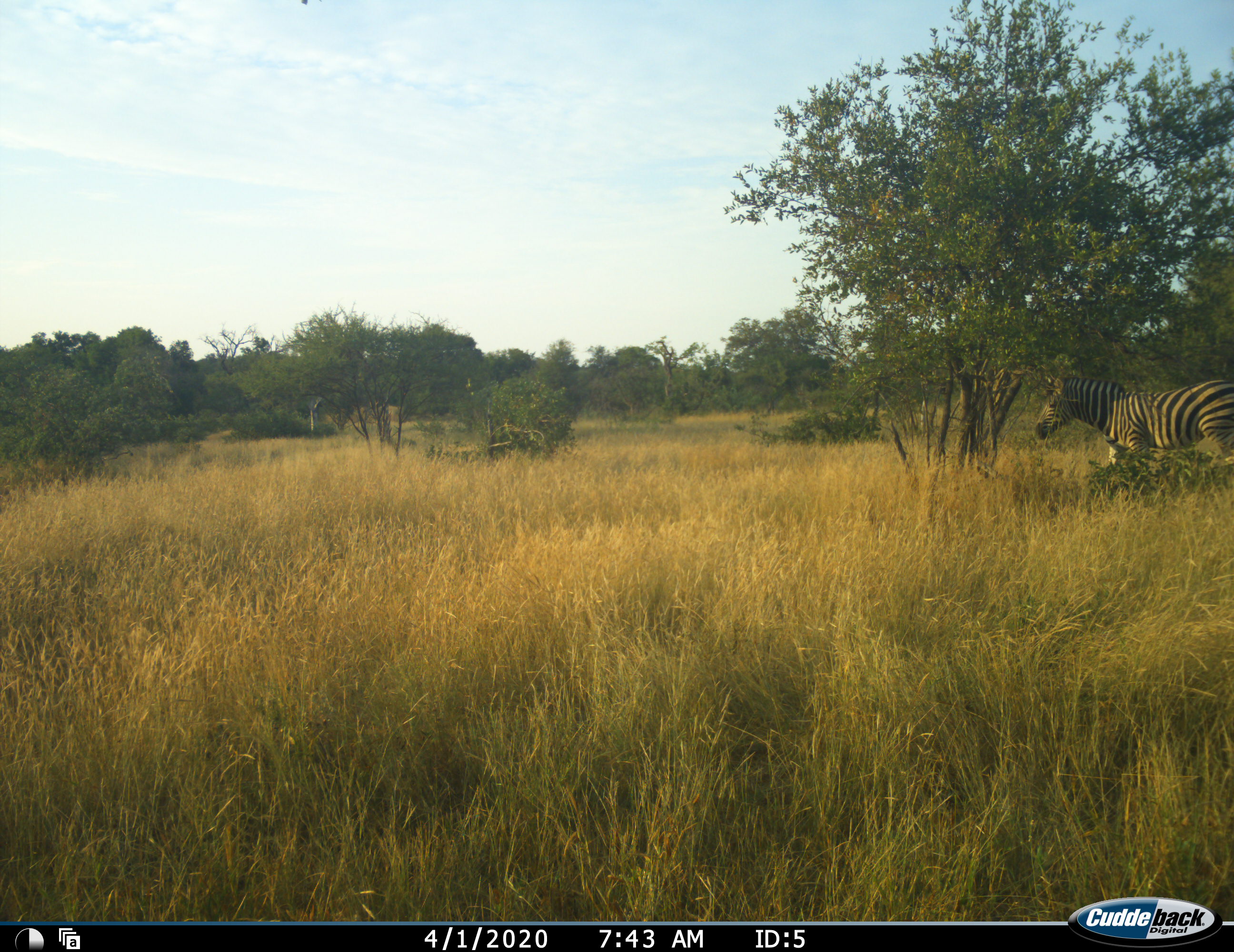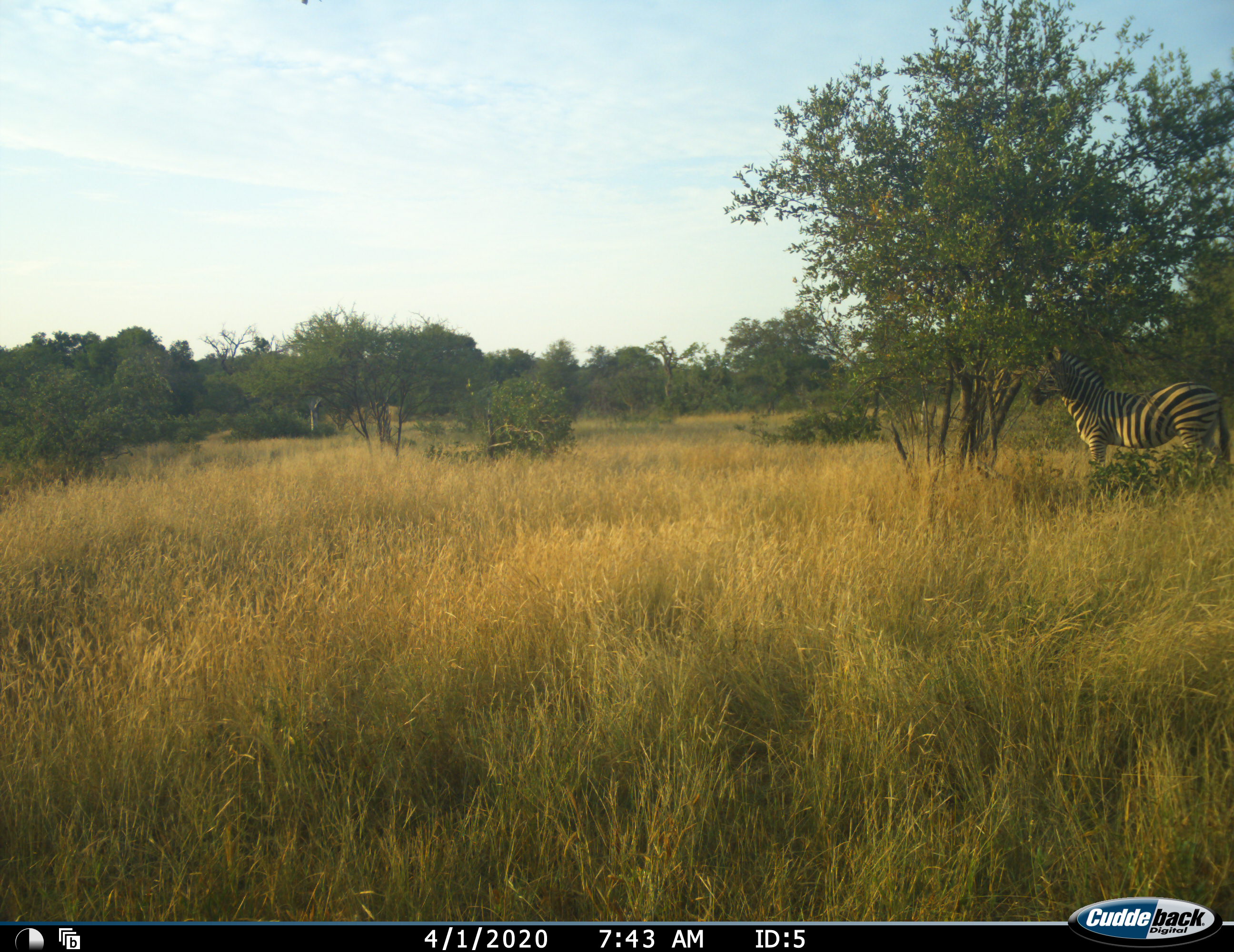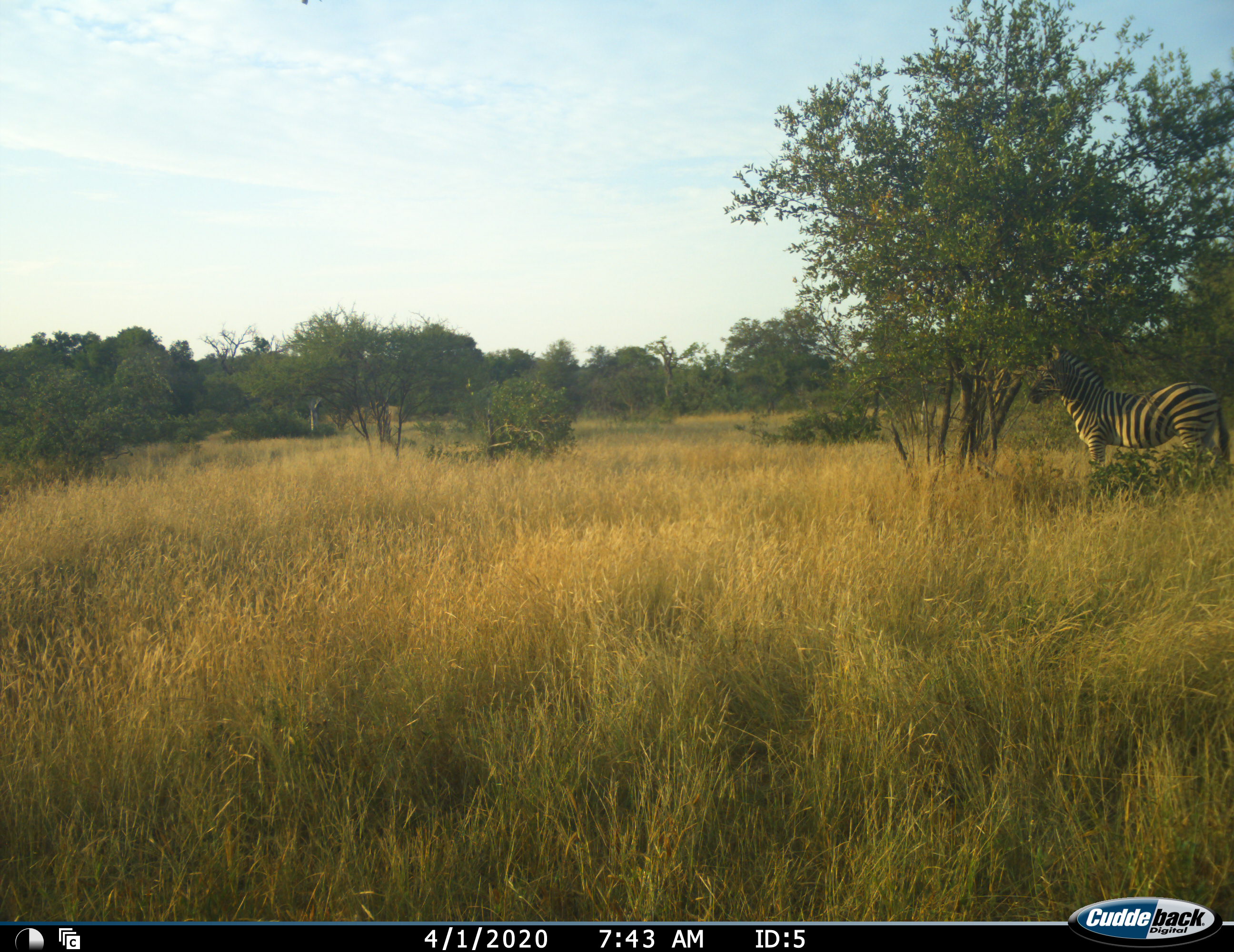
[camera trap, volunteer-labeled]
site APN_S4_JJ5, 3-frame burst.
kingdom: Animalia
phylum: Chordata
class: Mammalia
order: Perissodactyla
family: Equidae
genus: Equus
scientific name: Equus quagga burchellii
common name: burchell's zebra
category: zebraburchells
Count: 1.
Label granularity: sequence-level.